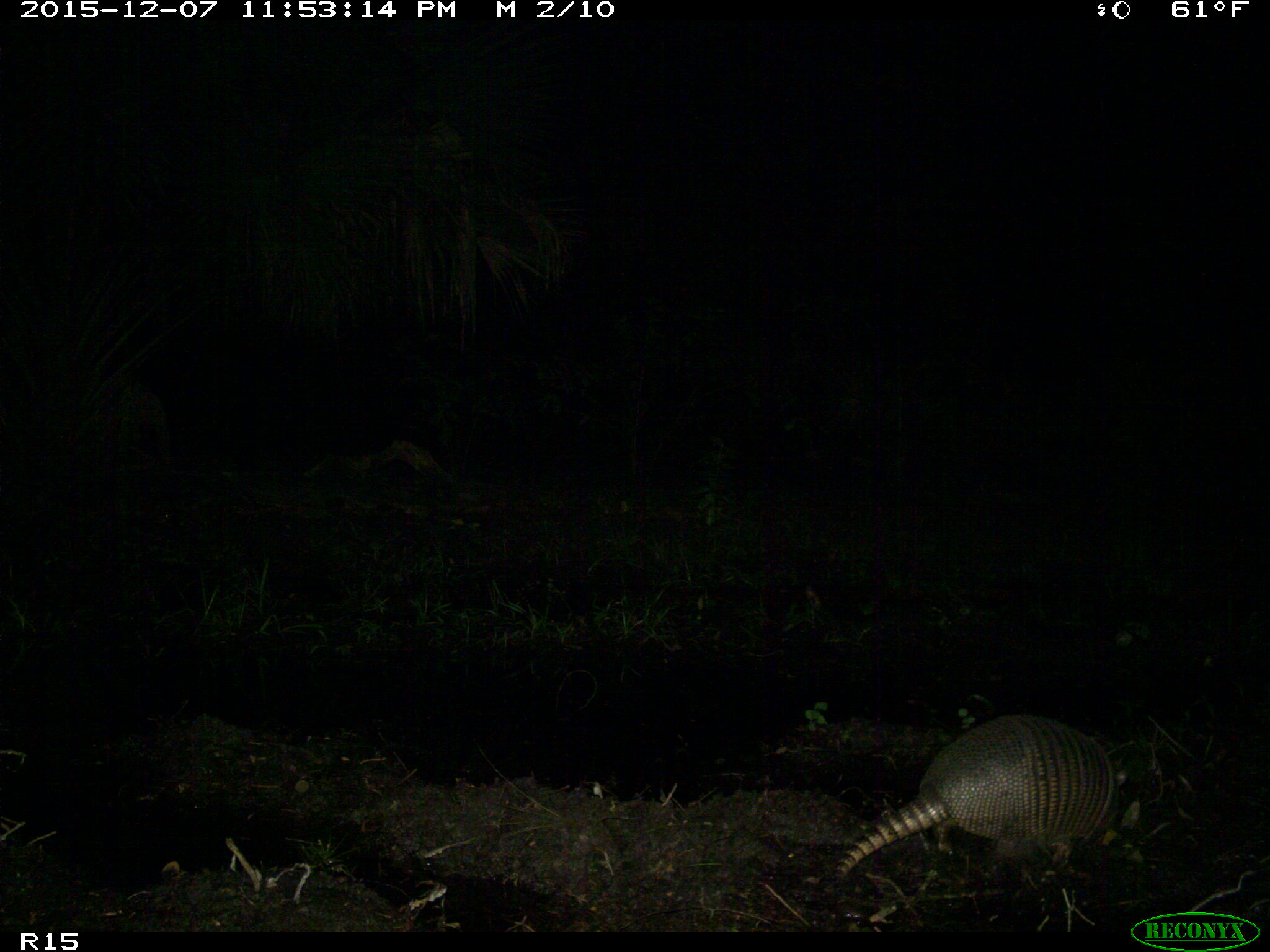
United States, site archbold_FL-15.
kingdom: Animalia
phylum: Chordata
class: Mammalia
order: Cingulata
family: Dasypodidae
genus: Dasypus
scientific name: Dasypus novemcinctus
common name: nine-banded armadillo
Dasypus novemcinctus (nine-banded armadillo).